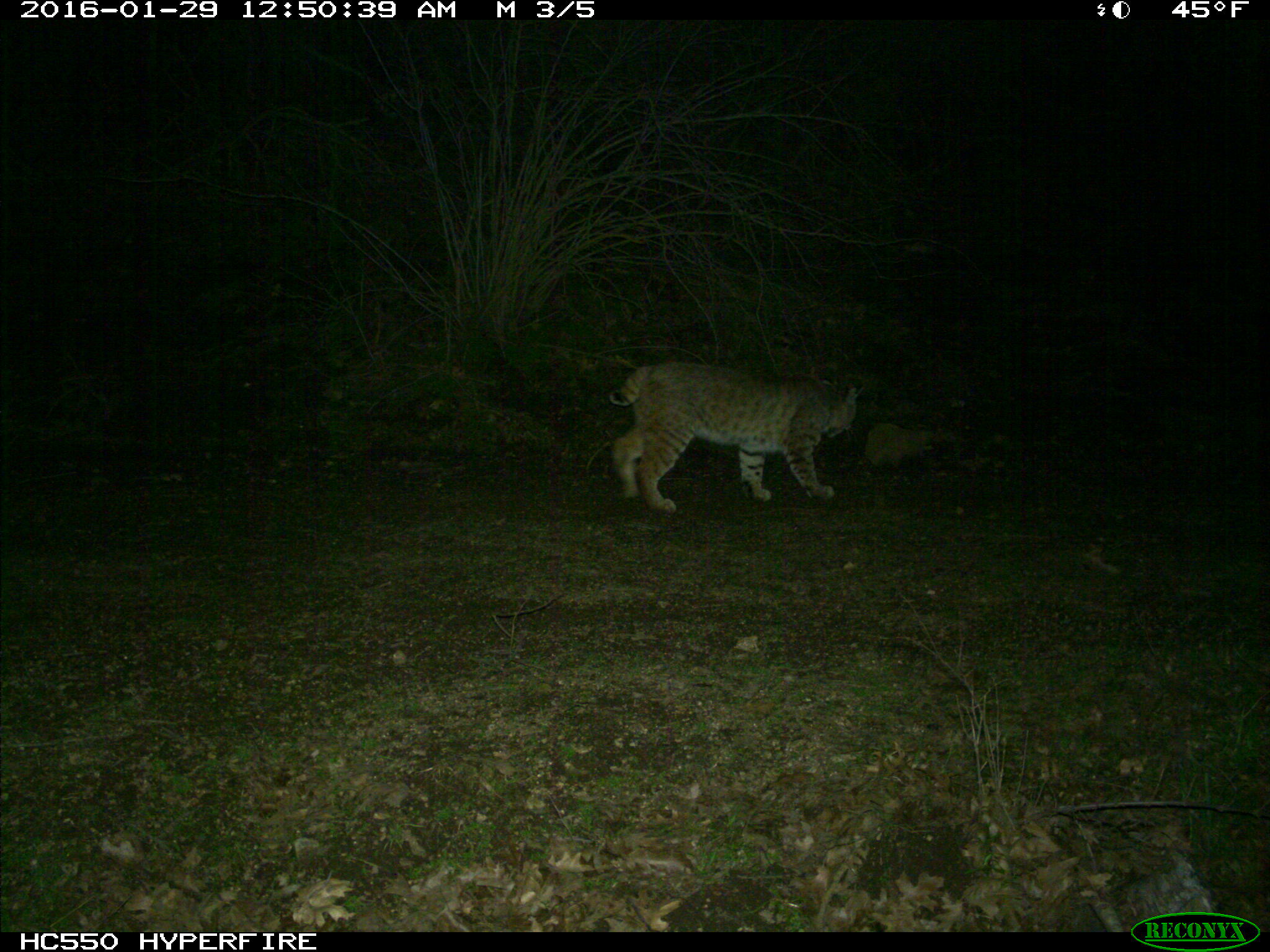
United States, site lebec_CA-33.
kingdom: Animalia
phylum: Chordata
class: Mammalia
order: Carnivora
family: Felidae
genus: Lynx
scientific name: Lynx rufus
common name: bobcat